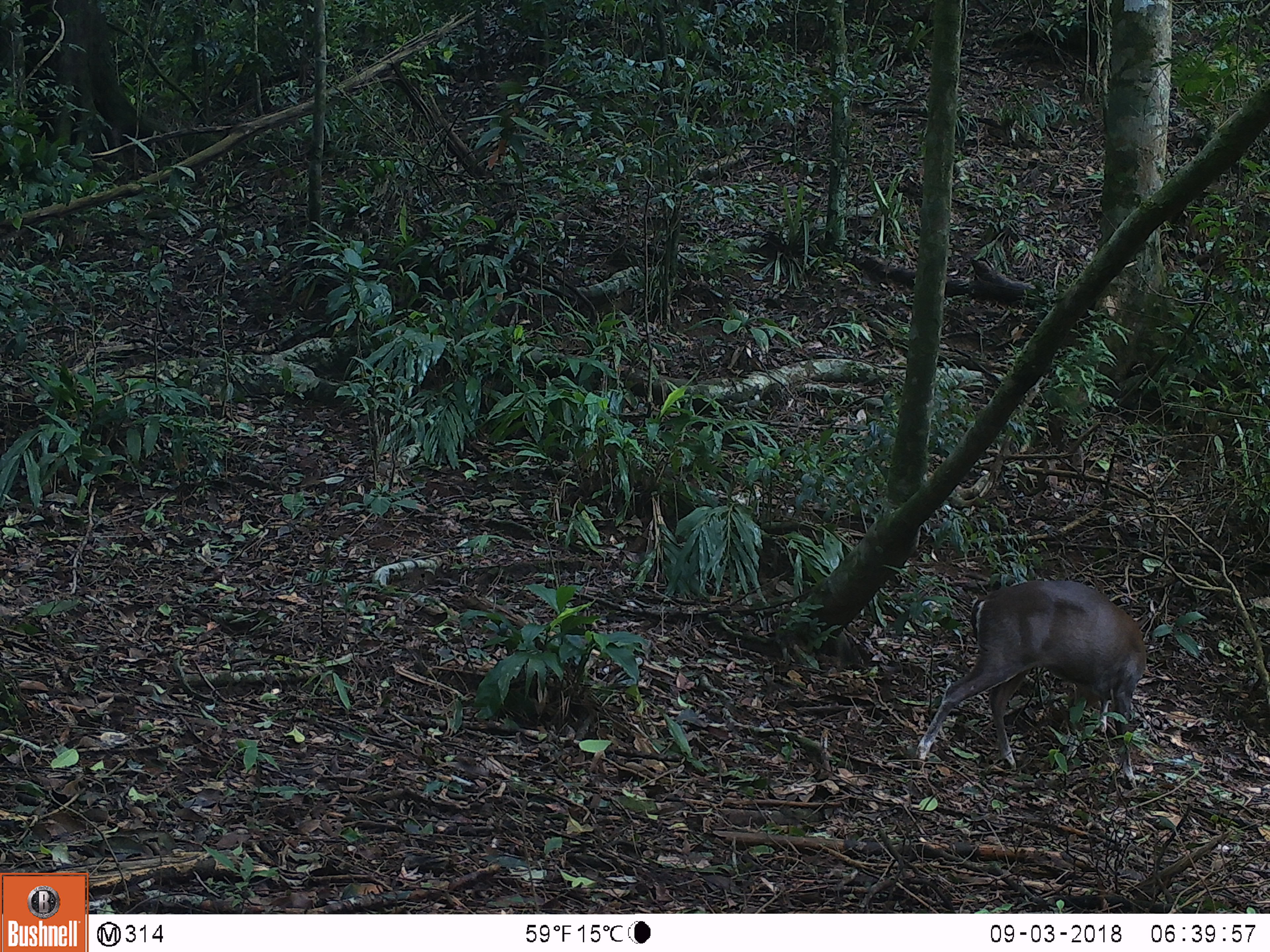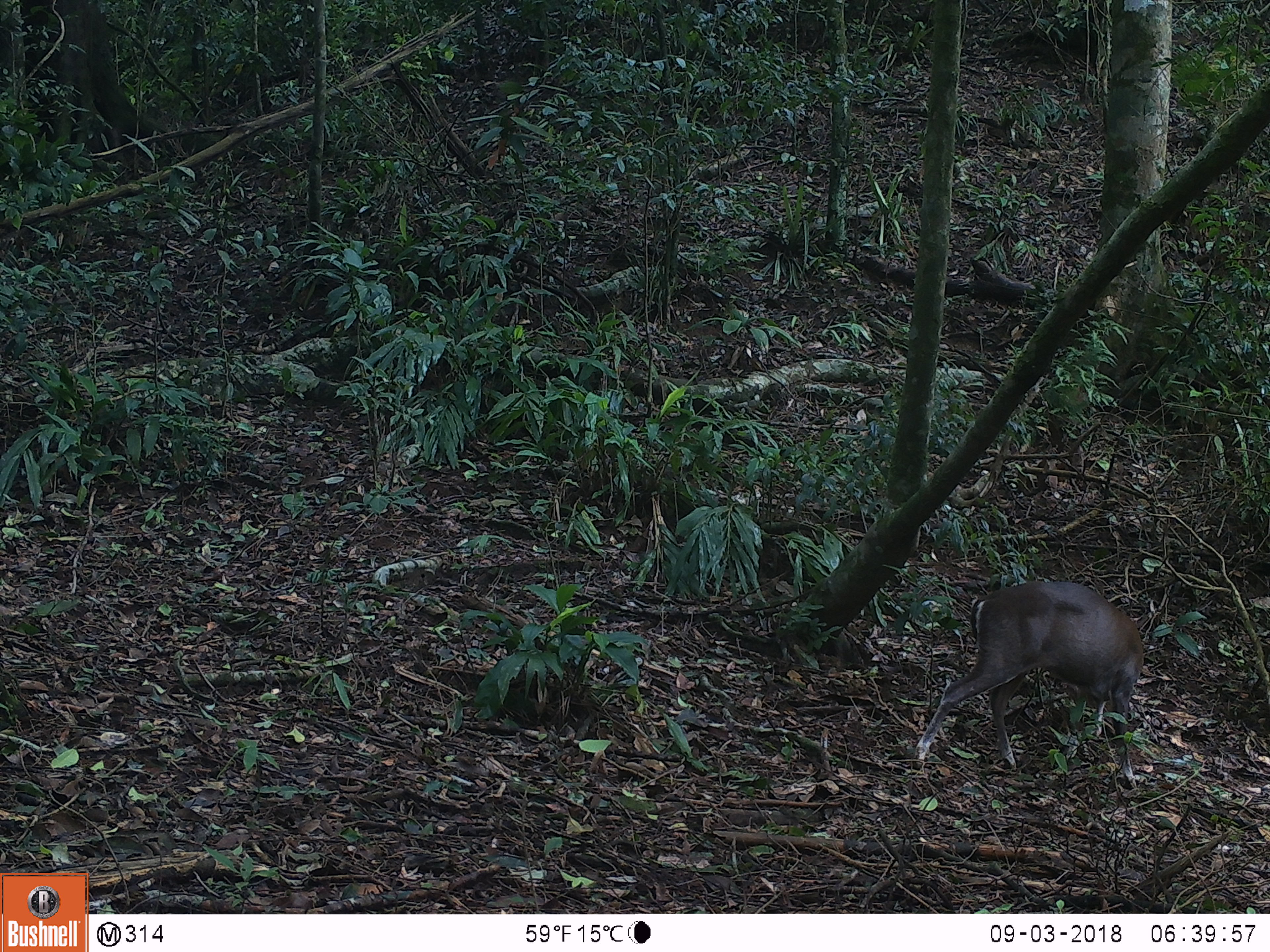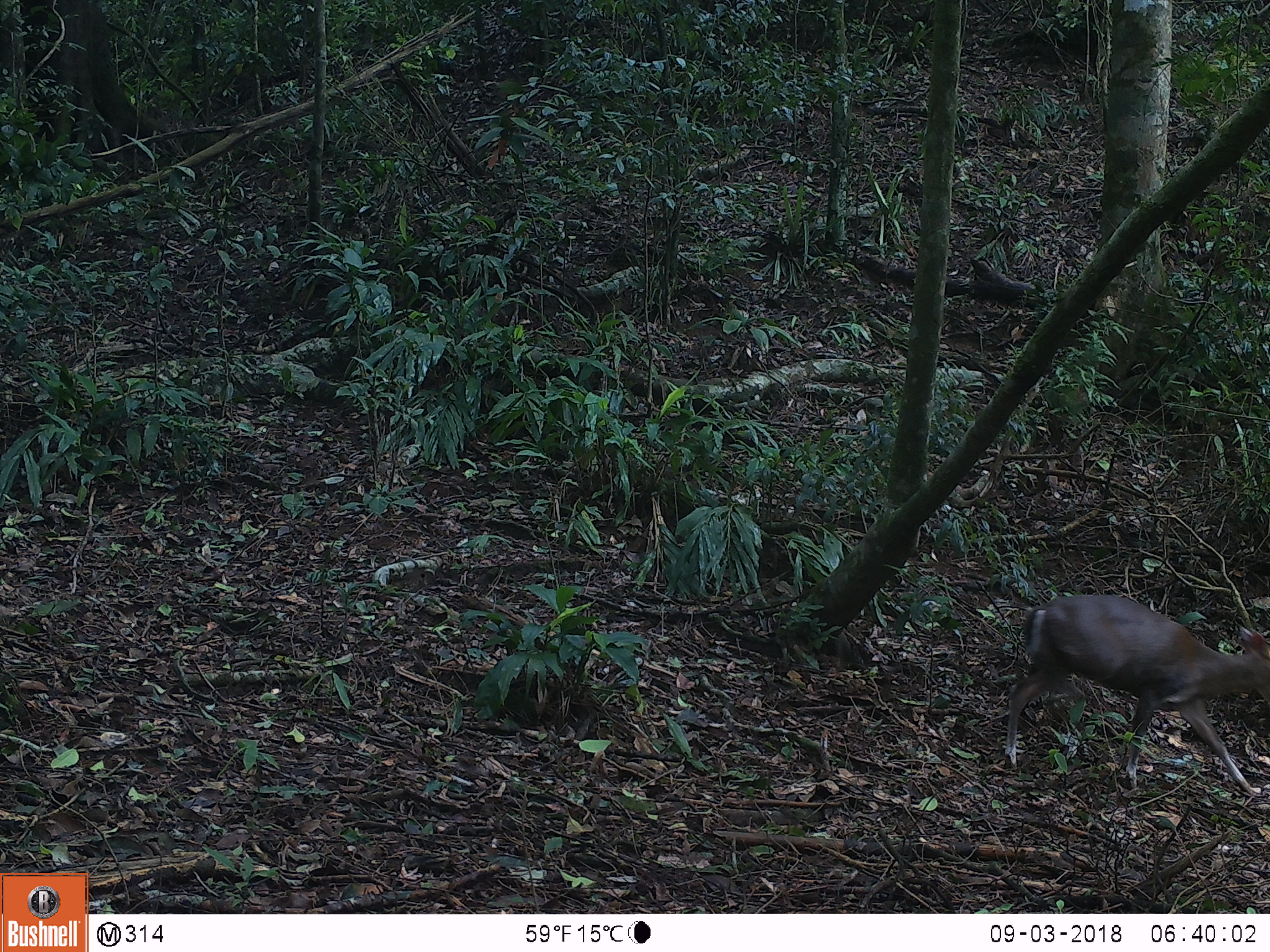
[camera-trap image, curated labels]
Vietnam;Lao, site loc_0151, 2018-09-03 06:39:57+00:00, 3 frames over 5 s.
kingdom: Animalia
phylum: Chordata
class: Mammalia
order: Artiodactyla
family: Cervidae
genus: Muntiacus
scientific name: Muntiacus rooseveltorum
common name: roosevelt's muntjac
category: roosevelts muntjac group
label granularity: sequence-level